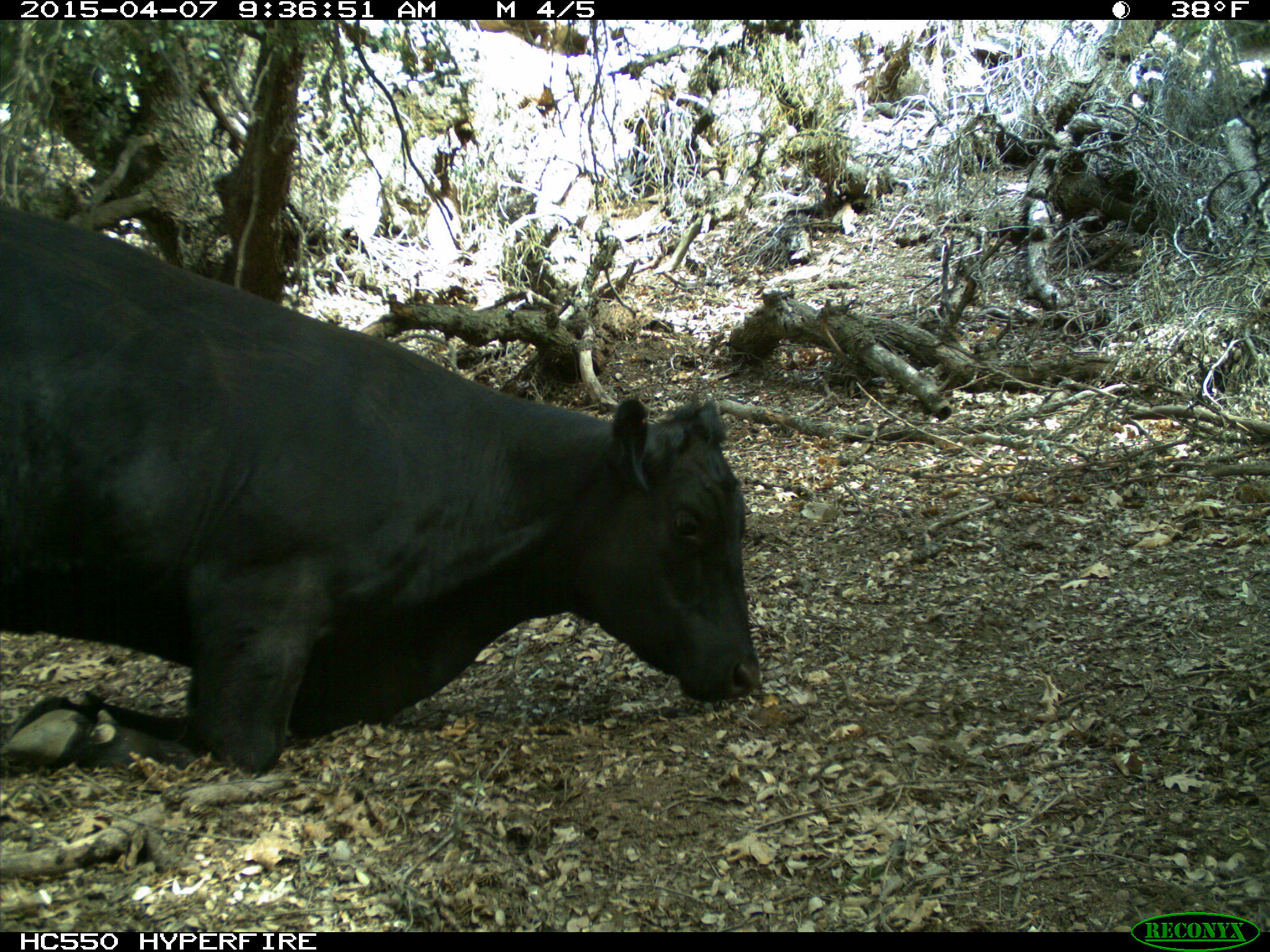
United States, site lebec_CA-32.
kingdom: Animalia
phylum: Chordata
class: Mammalia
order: Artiodactyla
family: Bovidae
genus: Bos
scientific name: Bos taurus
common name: domestic cow